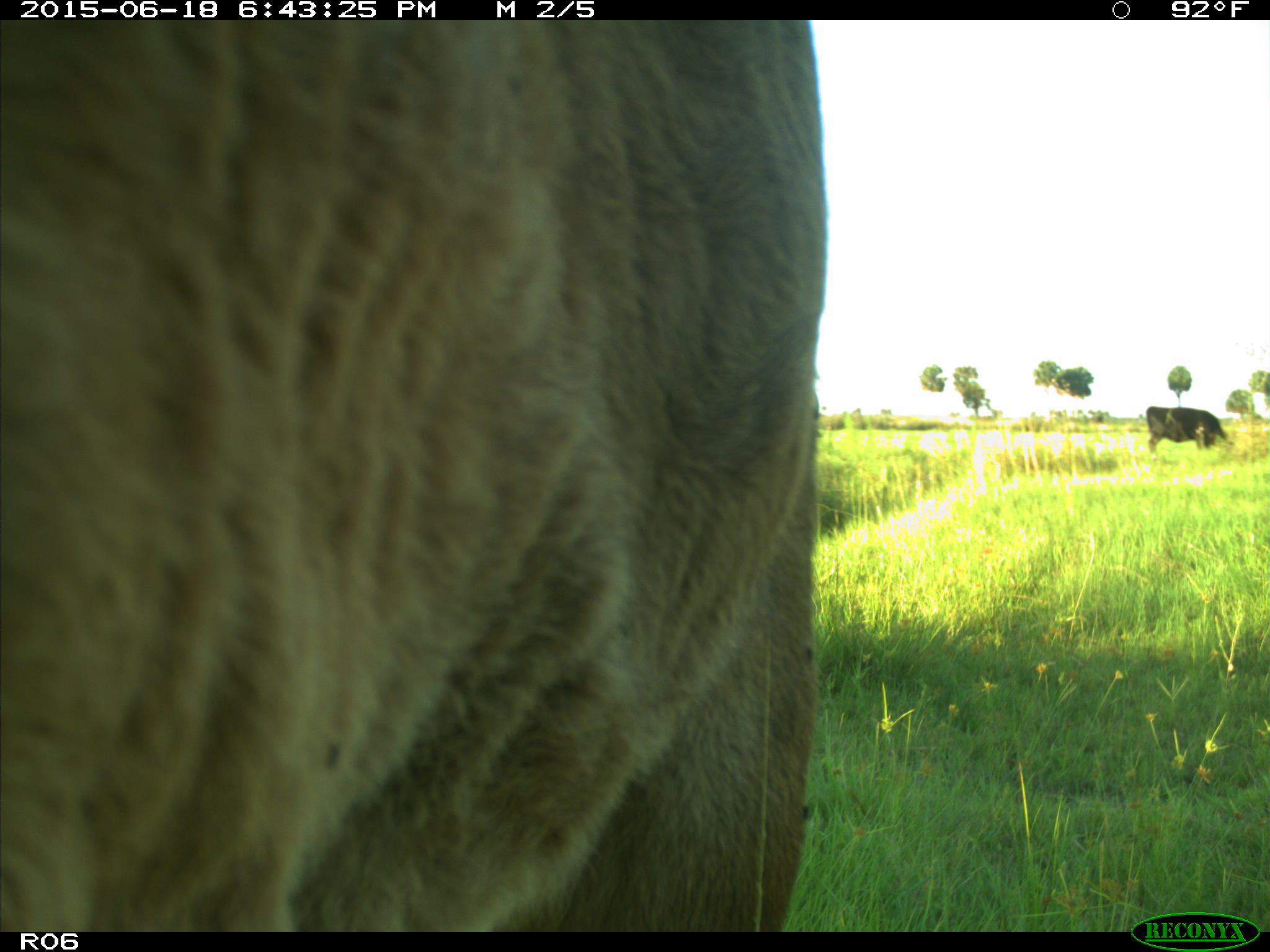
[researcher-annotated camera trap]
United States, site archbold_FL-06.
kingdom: Animalia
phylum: Chordata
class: Mammalia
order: Artiodactyla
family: Bovidae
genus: Bos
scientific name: Bos taurus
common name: domestic cow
Bos taurus (domestic cow).